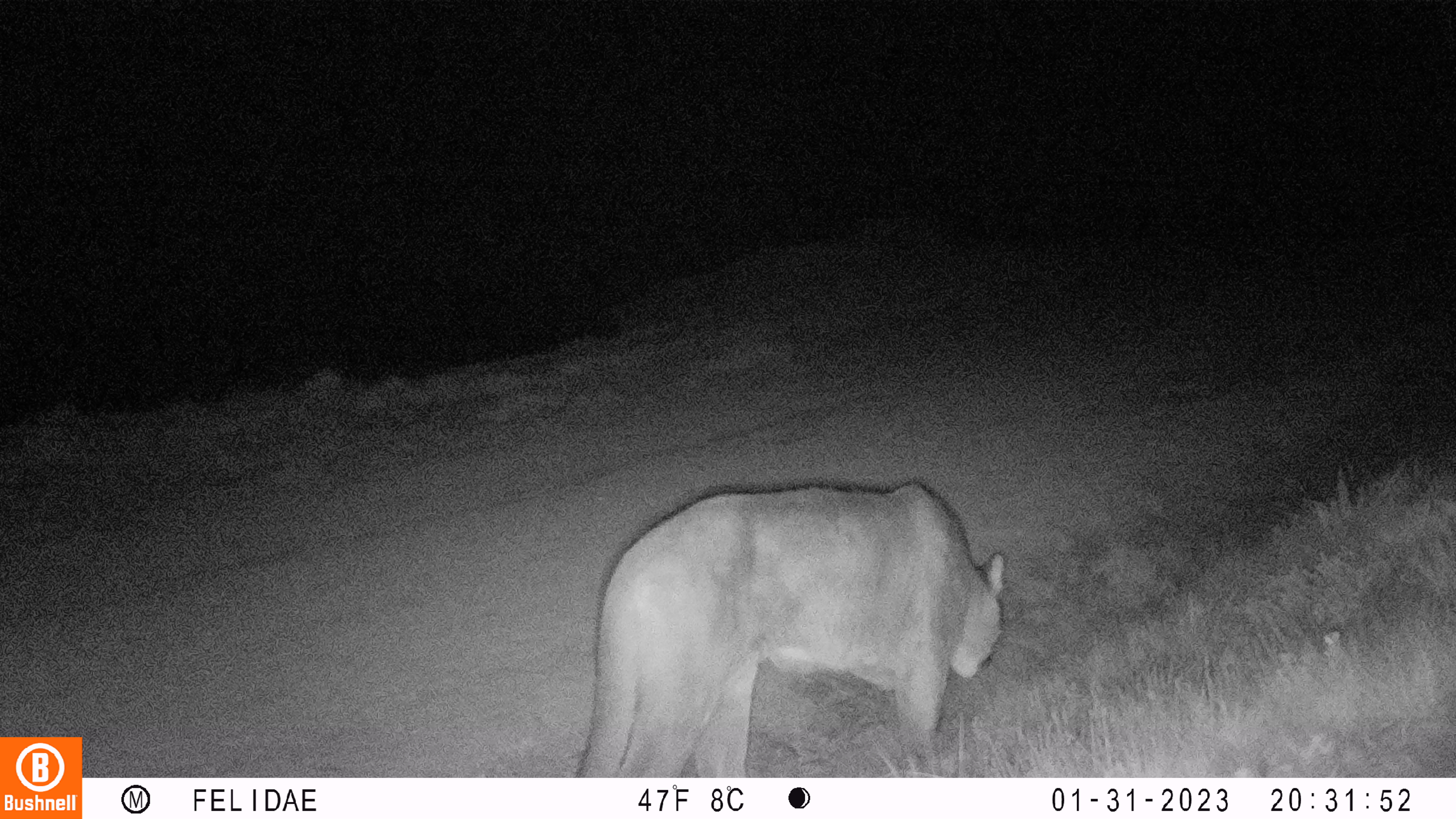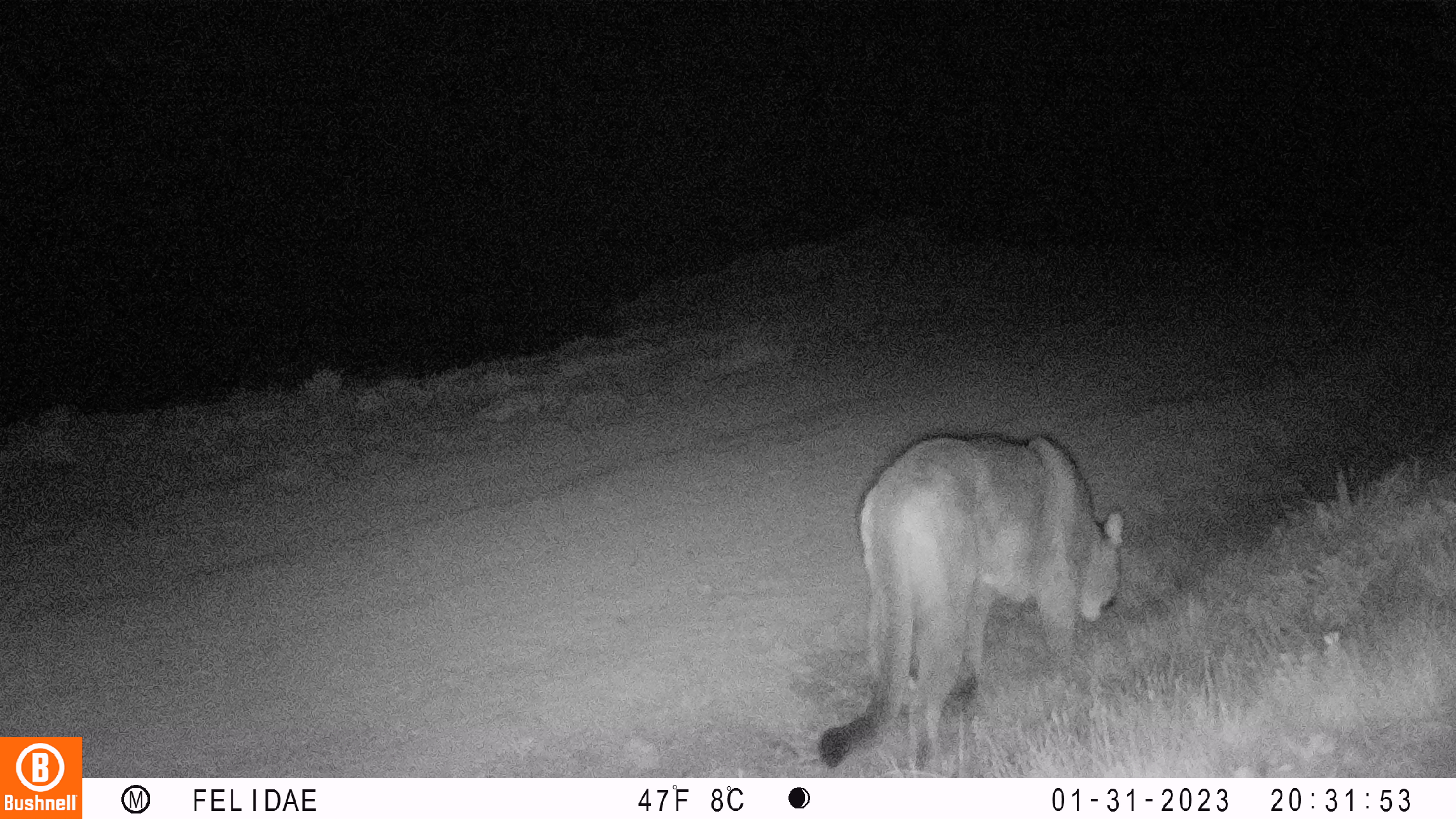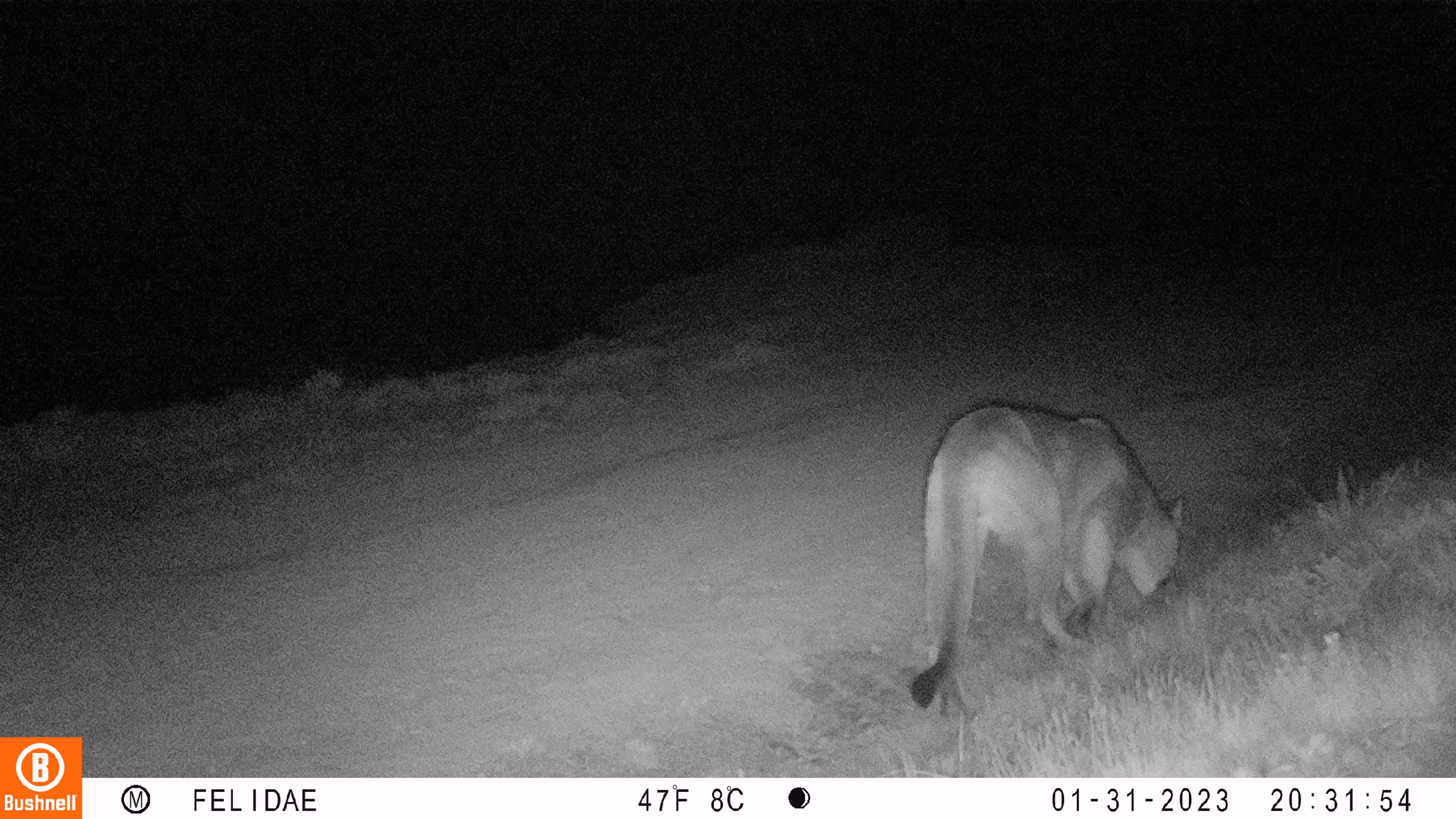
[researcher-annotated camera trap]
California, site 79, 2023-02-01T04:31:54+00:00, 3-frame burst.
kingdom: Animalia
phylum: Chordata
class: Mammalia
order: Carnivora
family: Felidae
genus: Puma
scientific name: Puma concolor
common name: puma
Puma (Puma concolor).